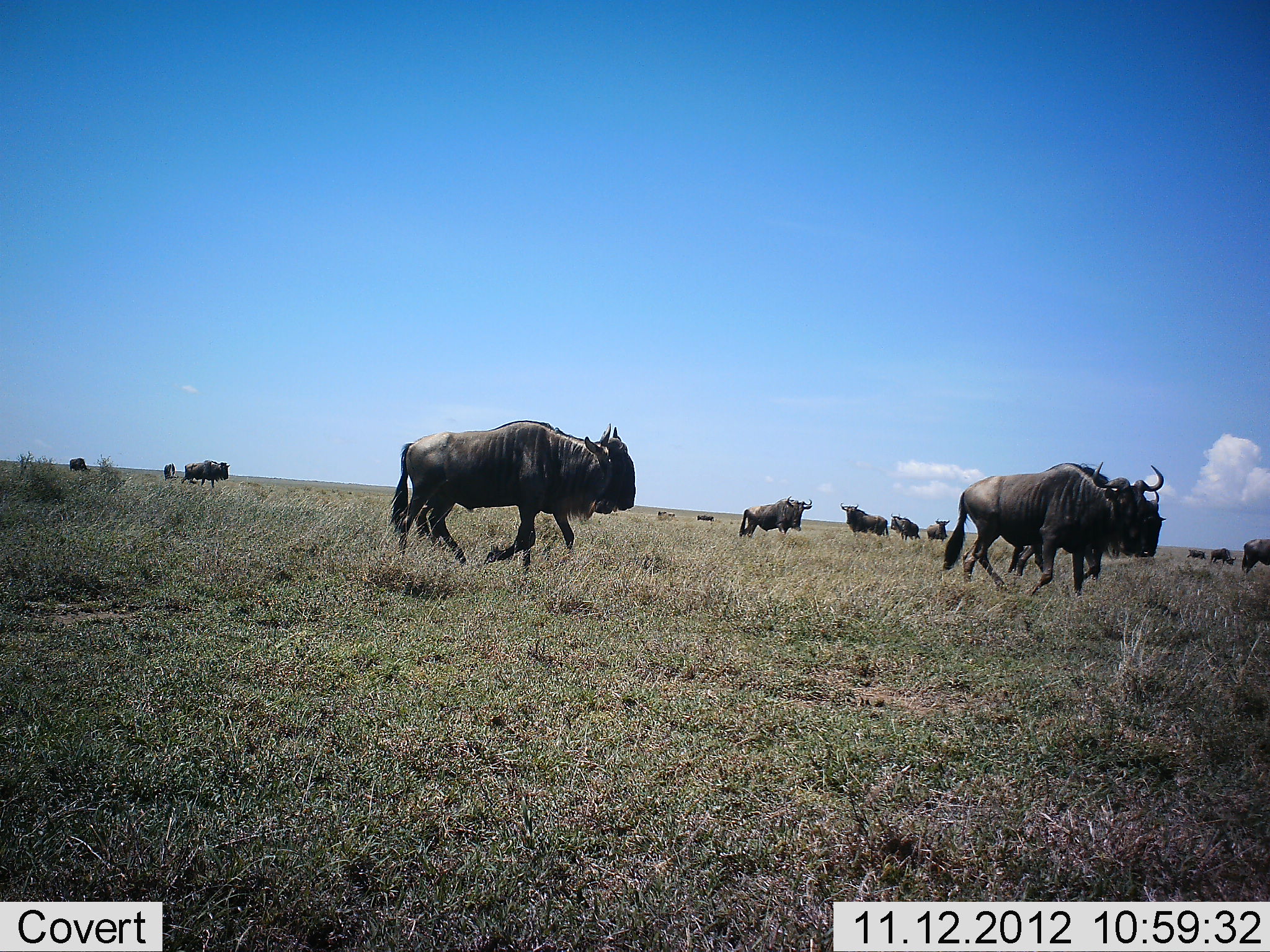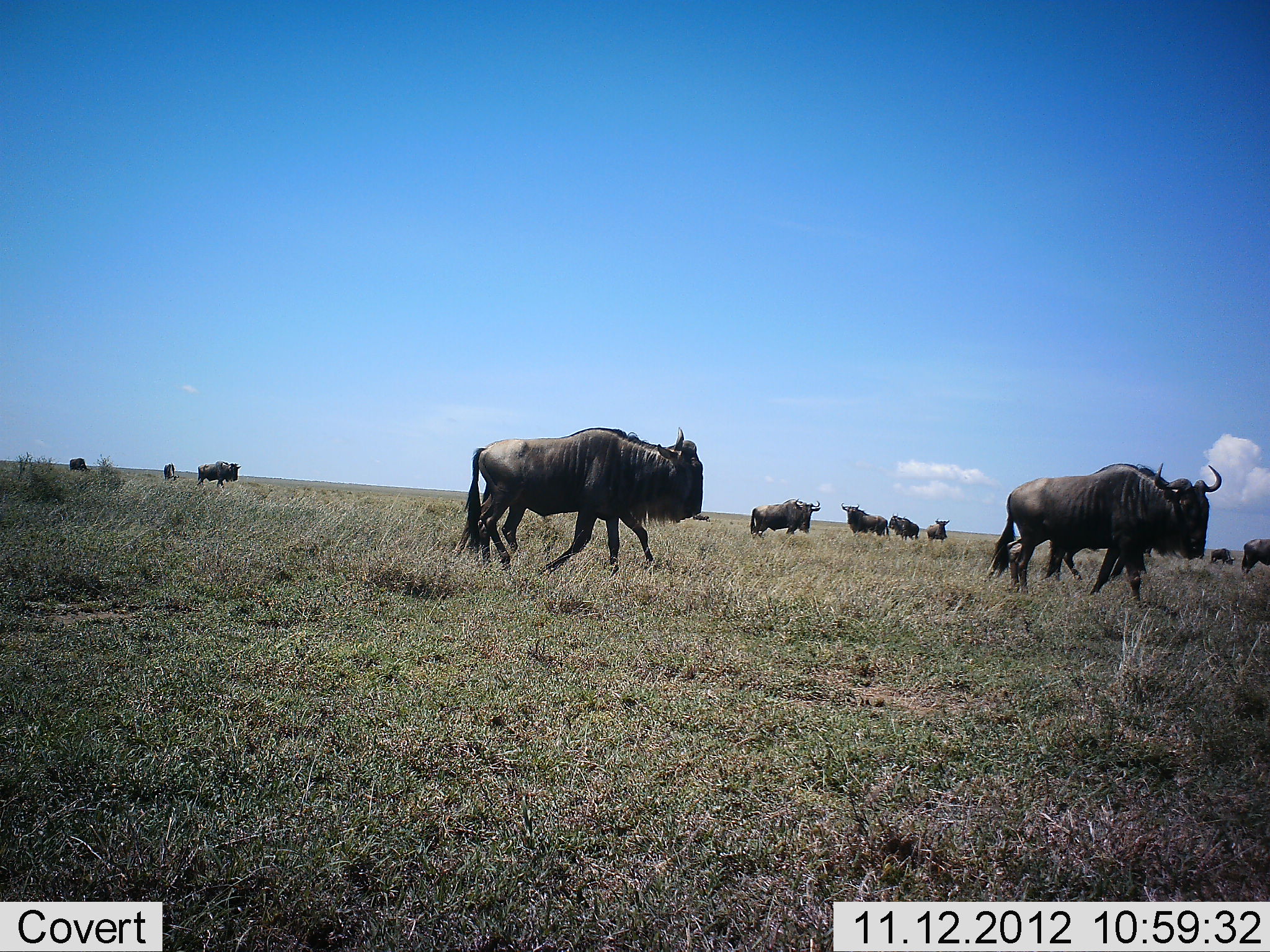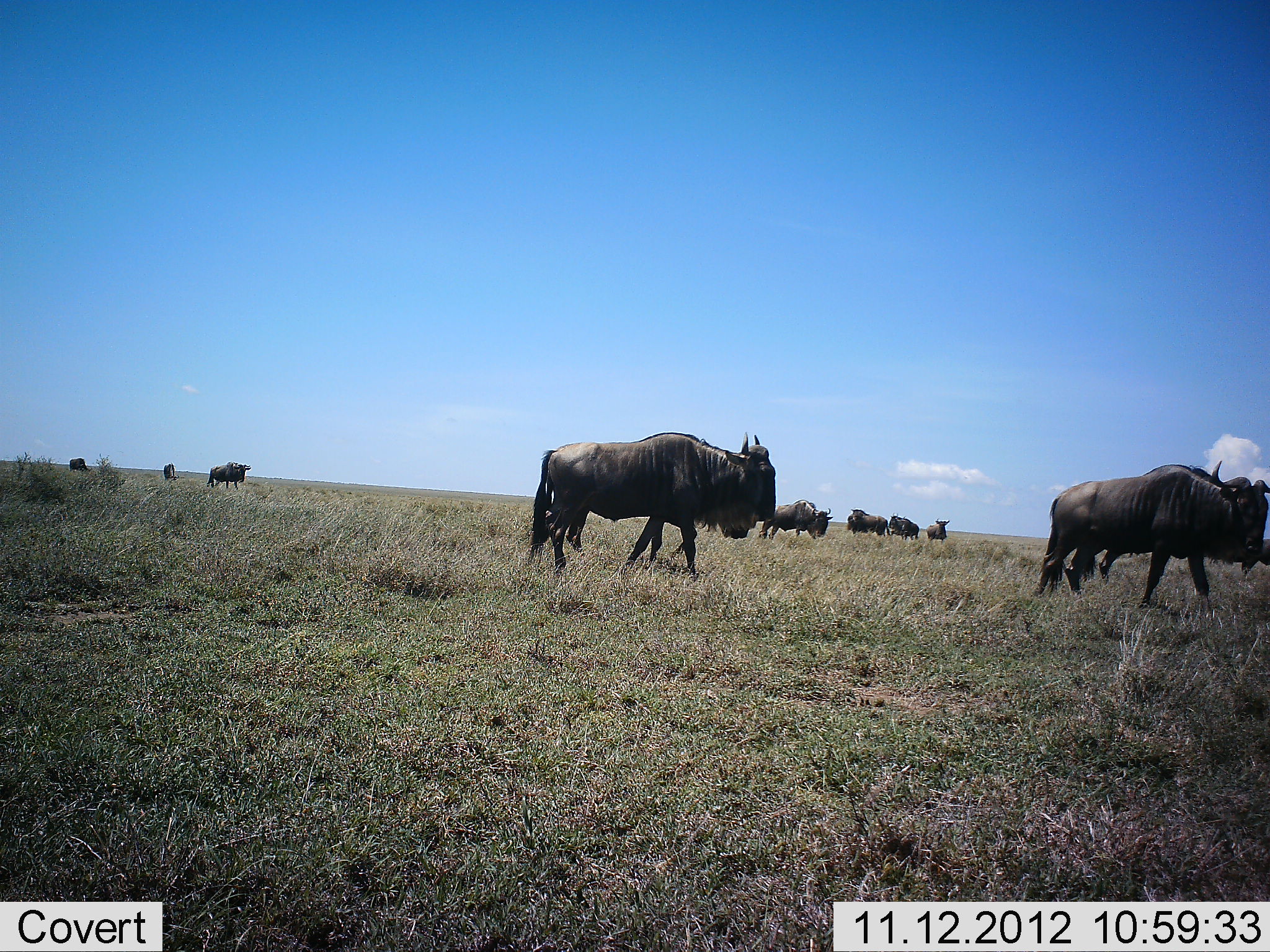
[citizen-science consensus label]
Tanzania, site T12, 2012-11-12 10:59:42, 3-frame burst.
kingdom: Animalia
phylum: Chordata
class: Mammalia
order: Artiodactyla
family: Bovidae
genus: Connochaetes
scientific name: Connochaetes taurinus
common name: blue wildebeest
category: wildebeest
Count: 11-50.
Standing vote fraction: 50%.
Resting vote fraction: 0%.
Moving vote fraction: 100%.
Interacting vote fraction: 10%.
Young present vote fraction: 10%.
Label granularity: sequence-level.